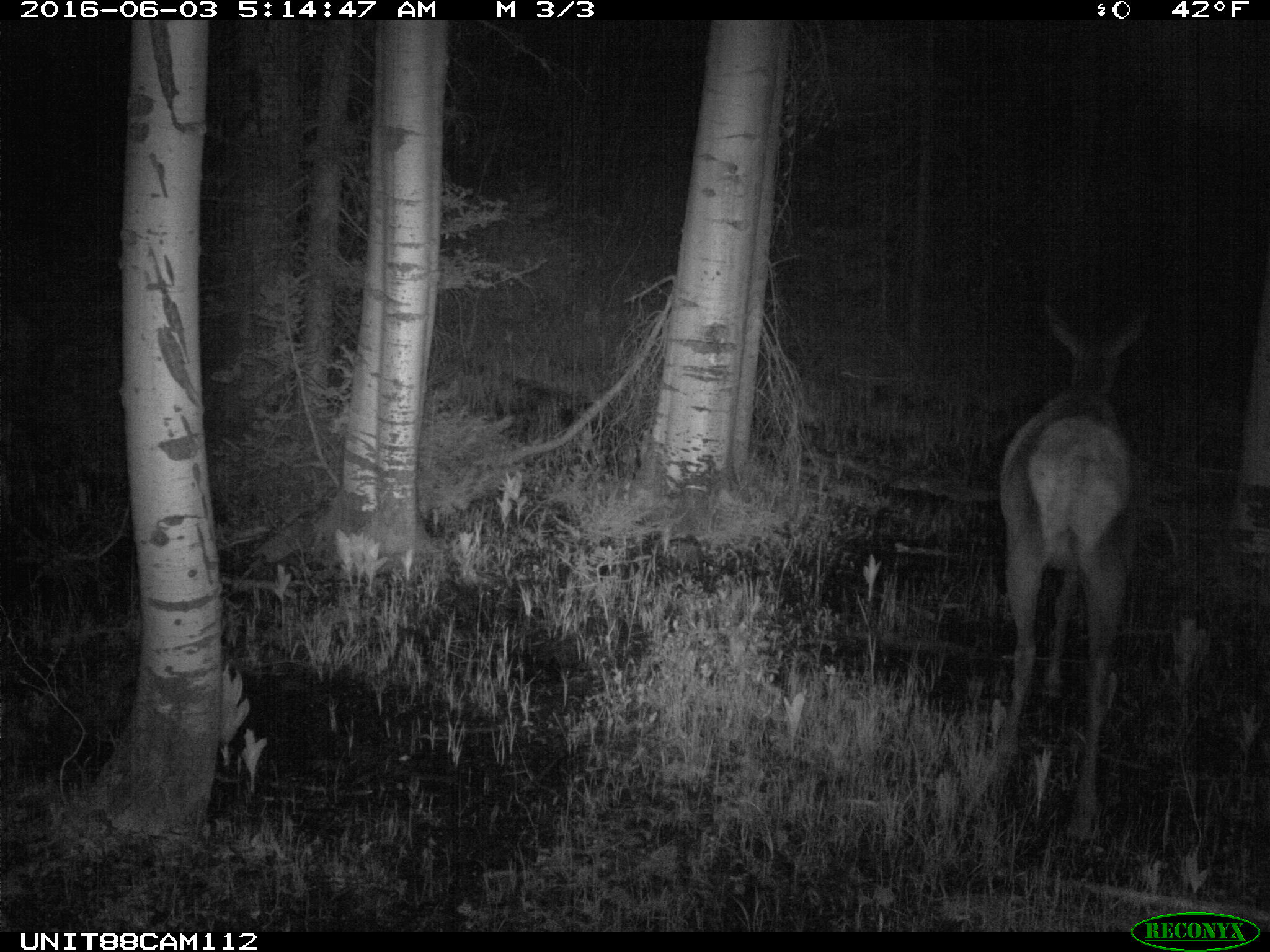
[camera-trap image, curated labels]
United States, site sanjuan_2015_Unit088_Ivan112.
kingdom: Animalia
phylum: Chordata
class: Mammalia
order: Artiodactyla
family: Cervidae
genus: Cervus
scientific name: Cervus elaphus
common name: red deer